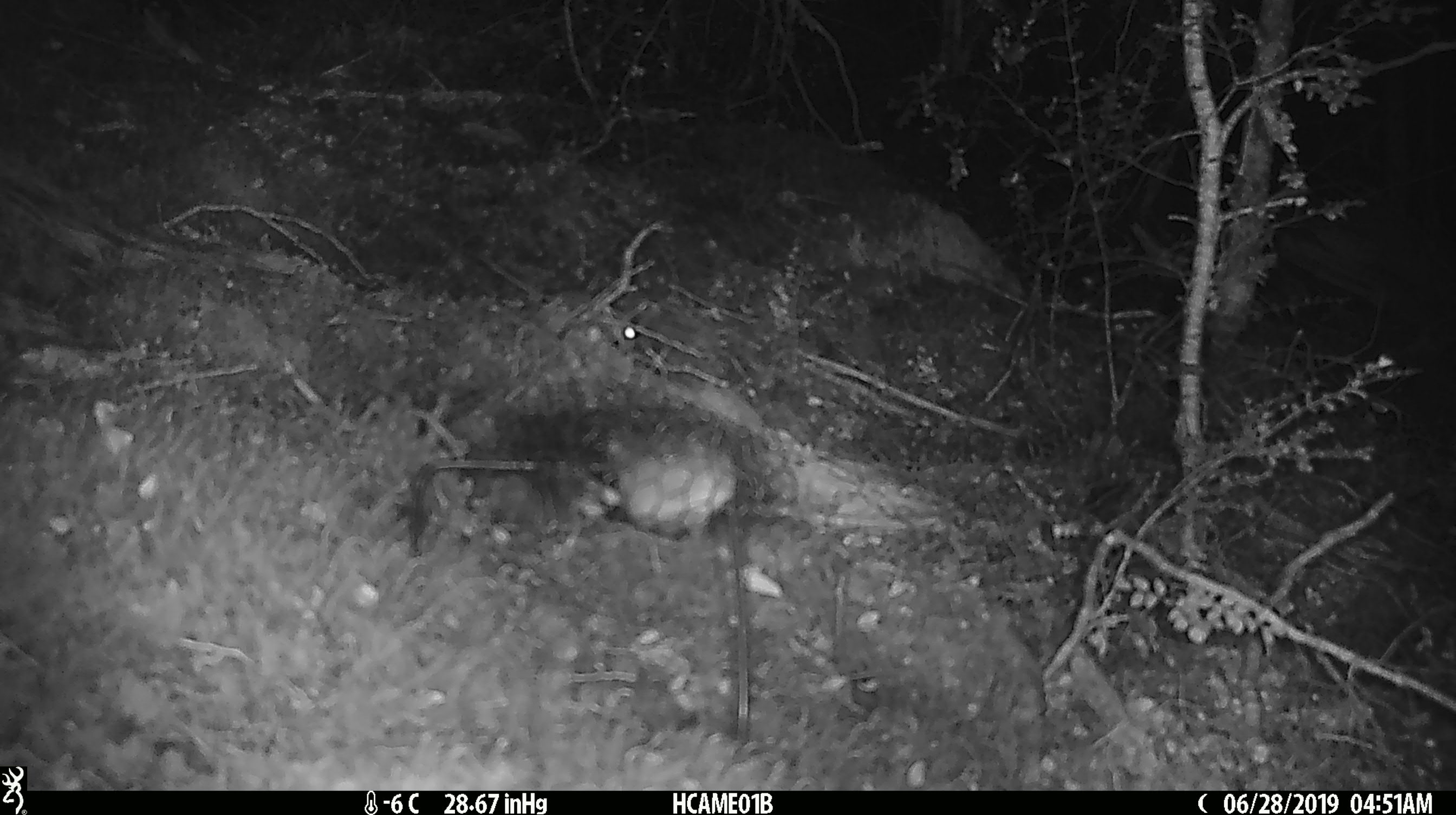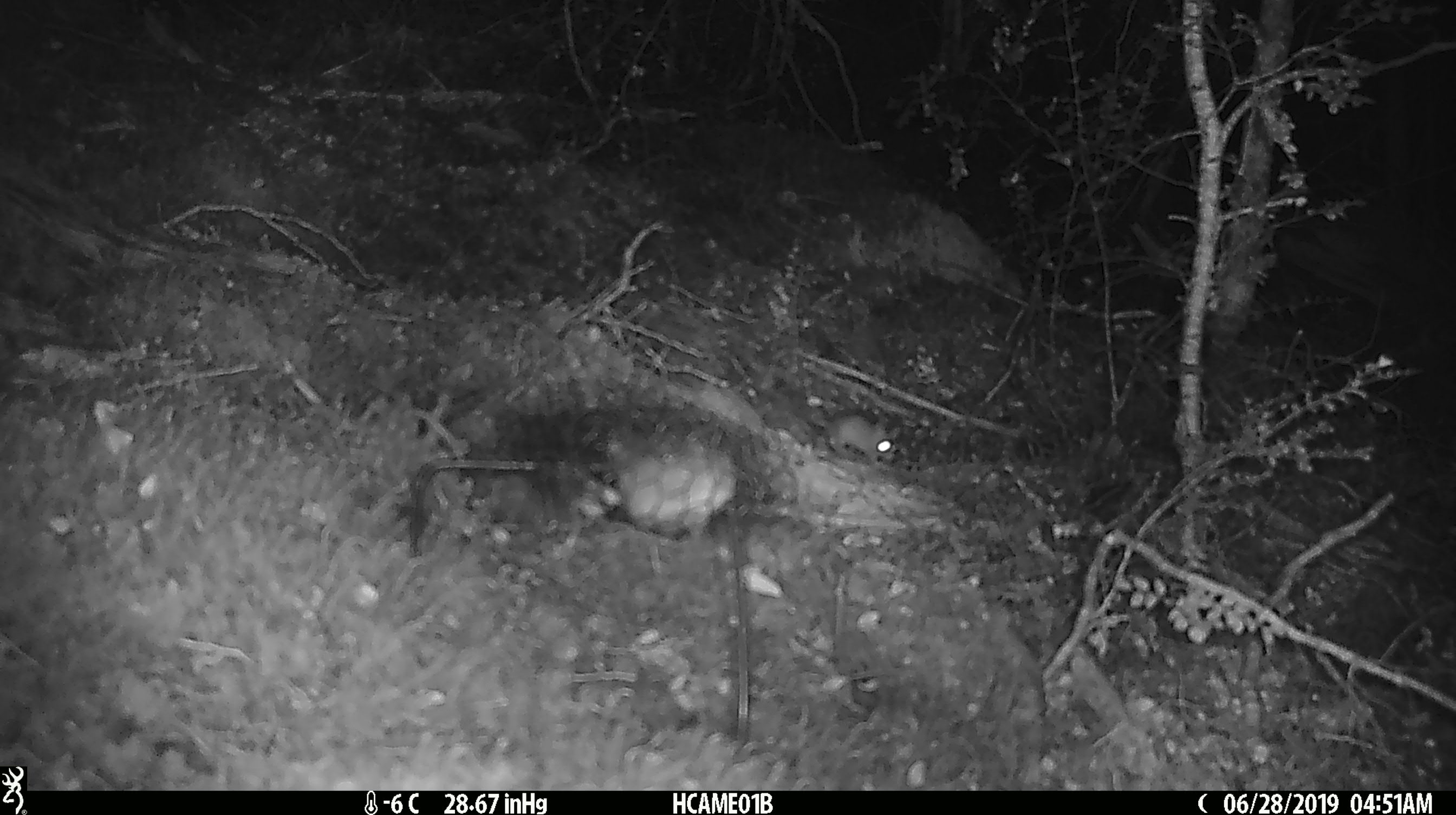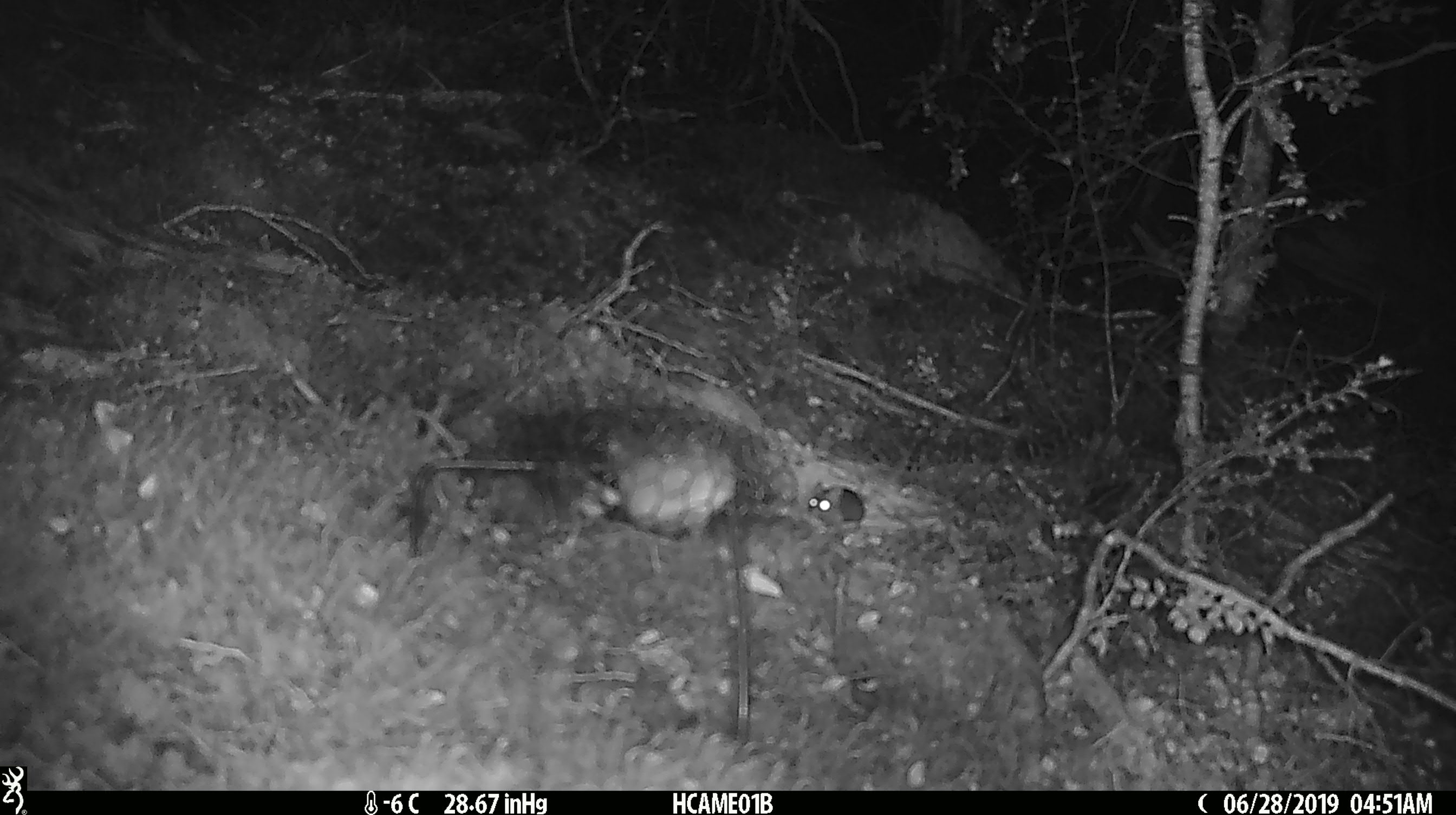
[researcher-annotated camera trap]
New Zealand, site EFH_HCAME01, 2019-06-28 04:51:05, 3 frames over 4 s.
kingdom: Animalia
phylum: Chordata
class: Mammalia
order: Rodentia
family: Muridae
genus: Mus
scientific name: Mus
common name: mouse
Mouse (Mus).